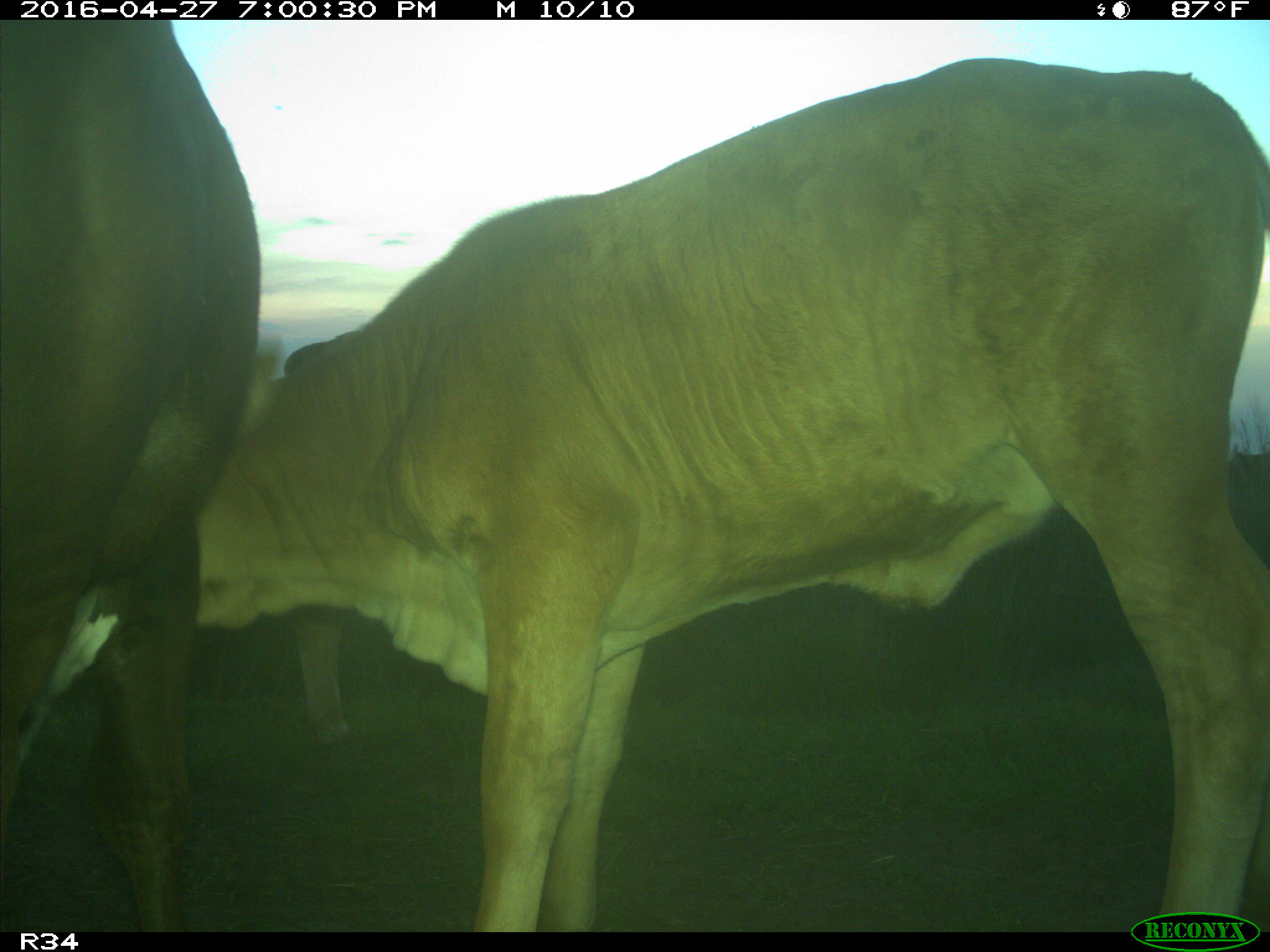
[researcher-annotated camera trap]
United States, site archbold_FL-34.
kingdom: Animalia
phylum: Chordata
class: Mammalia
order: Artiodactyla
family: Bovidae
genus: Bos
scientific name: Bos taurus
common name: domestic cow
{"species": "Bos taurus (domestic cow)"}